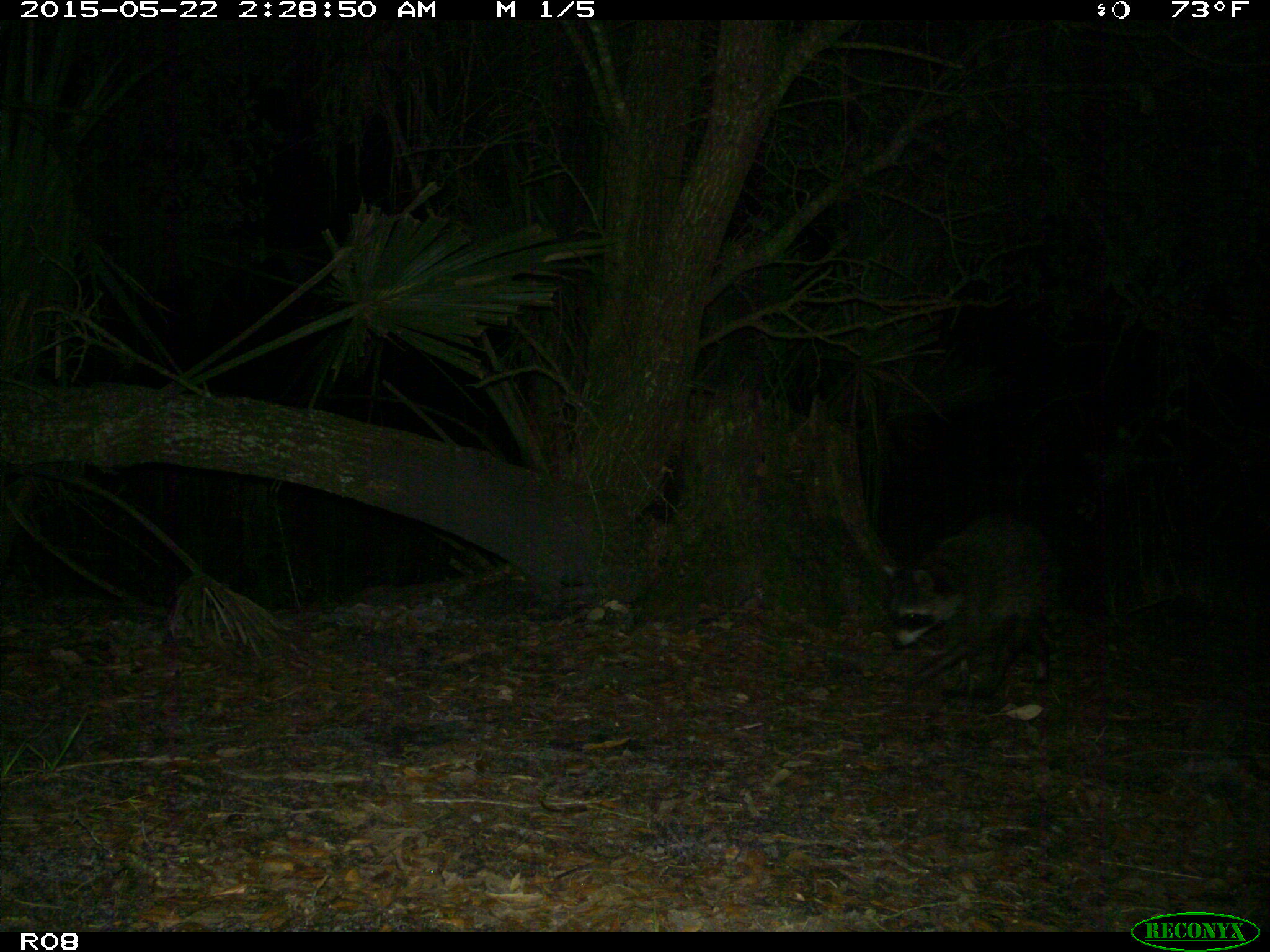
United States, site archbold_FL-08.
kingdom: Animalia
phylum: Chordata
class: Mammalia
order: Carnivora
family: Procyonidae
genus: Procyon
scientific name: Procyon lotor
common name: common raccoon